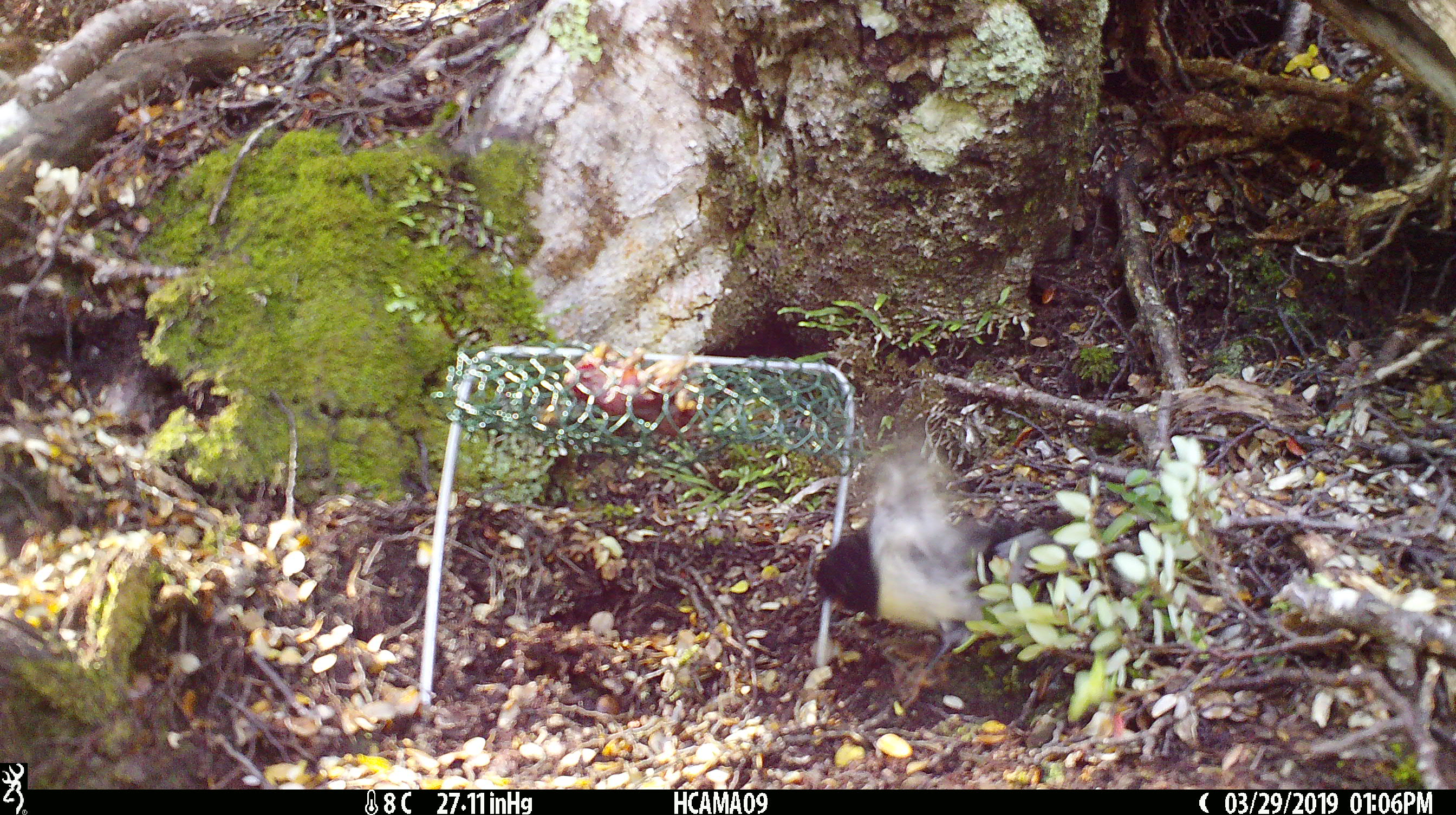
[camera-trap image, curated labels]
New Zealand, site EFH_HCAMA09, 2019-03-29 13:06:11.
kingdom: Animalia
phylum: Chordata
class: Aves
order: Passeriformes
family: Petroicidae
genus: Petroica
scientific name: Petroica macrocephala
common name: tomtit